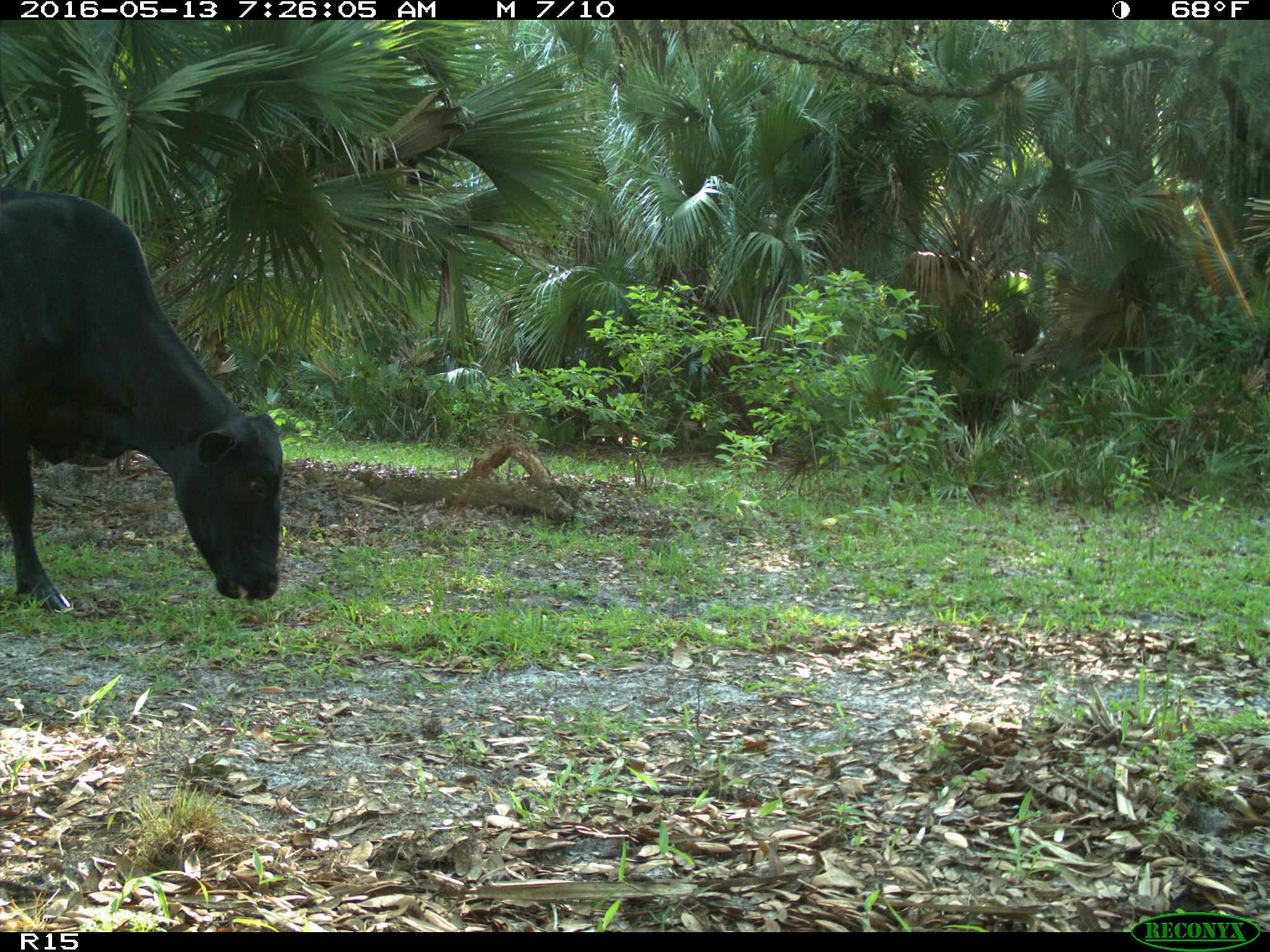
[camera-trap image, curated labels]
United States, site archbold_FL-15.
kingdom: Animalia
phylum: Chordata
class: Mammalia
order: Artiodactyla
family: Bovidae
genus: Bos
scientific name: Bos taurus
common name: domestic cow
Bos taurus (domestic cow).